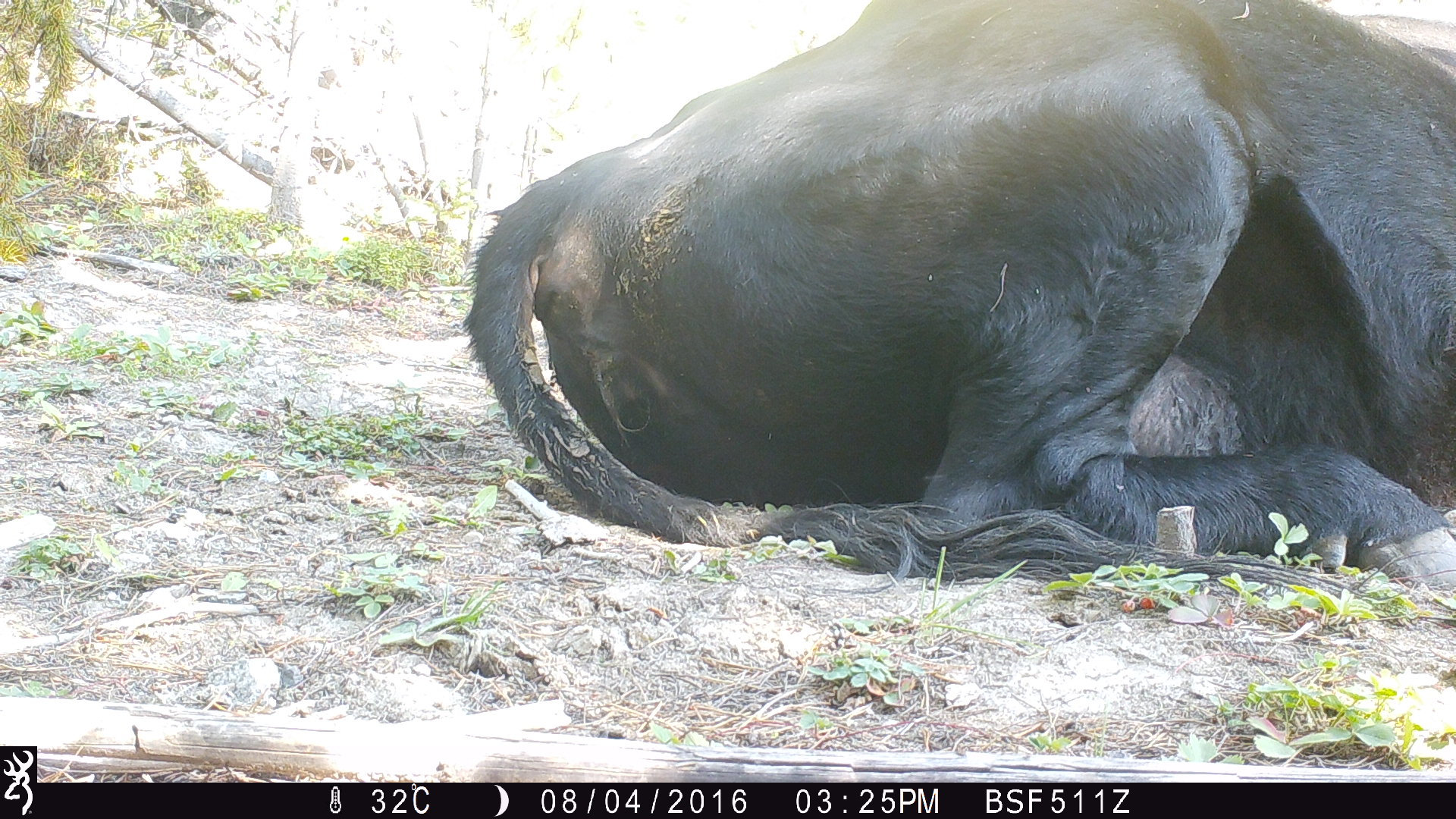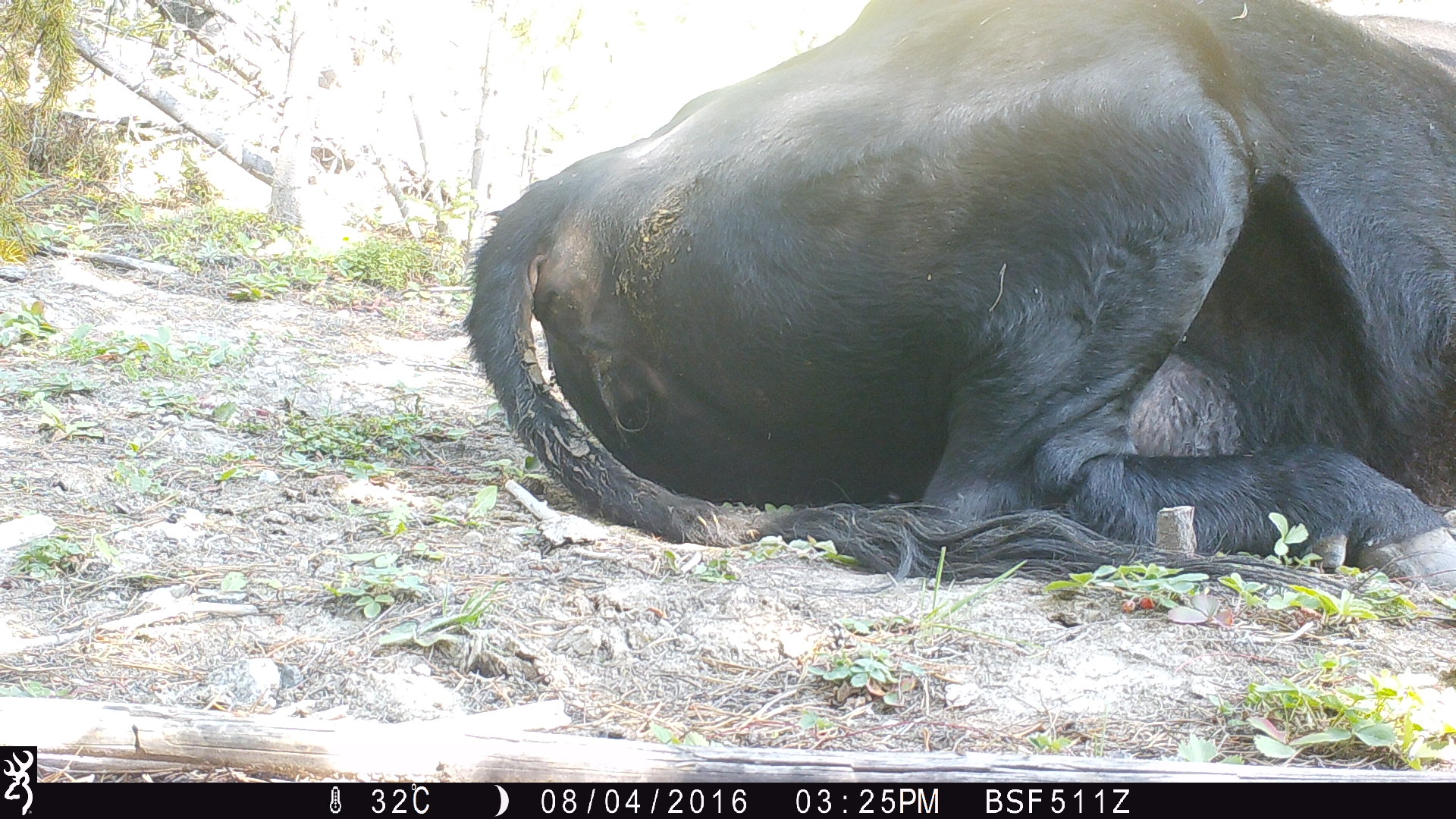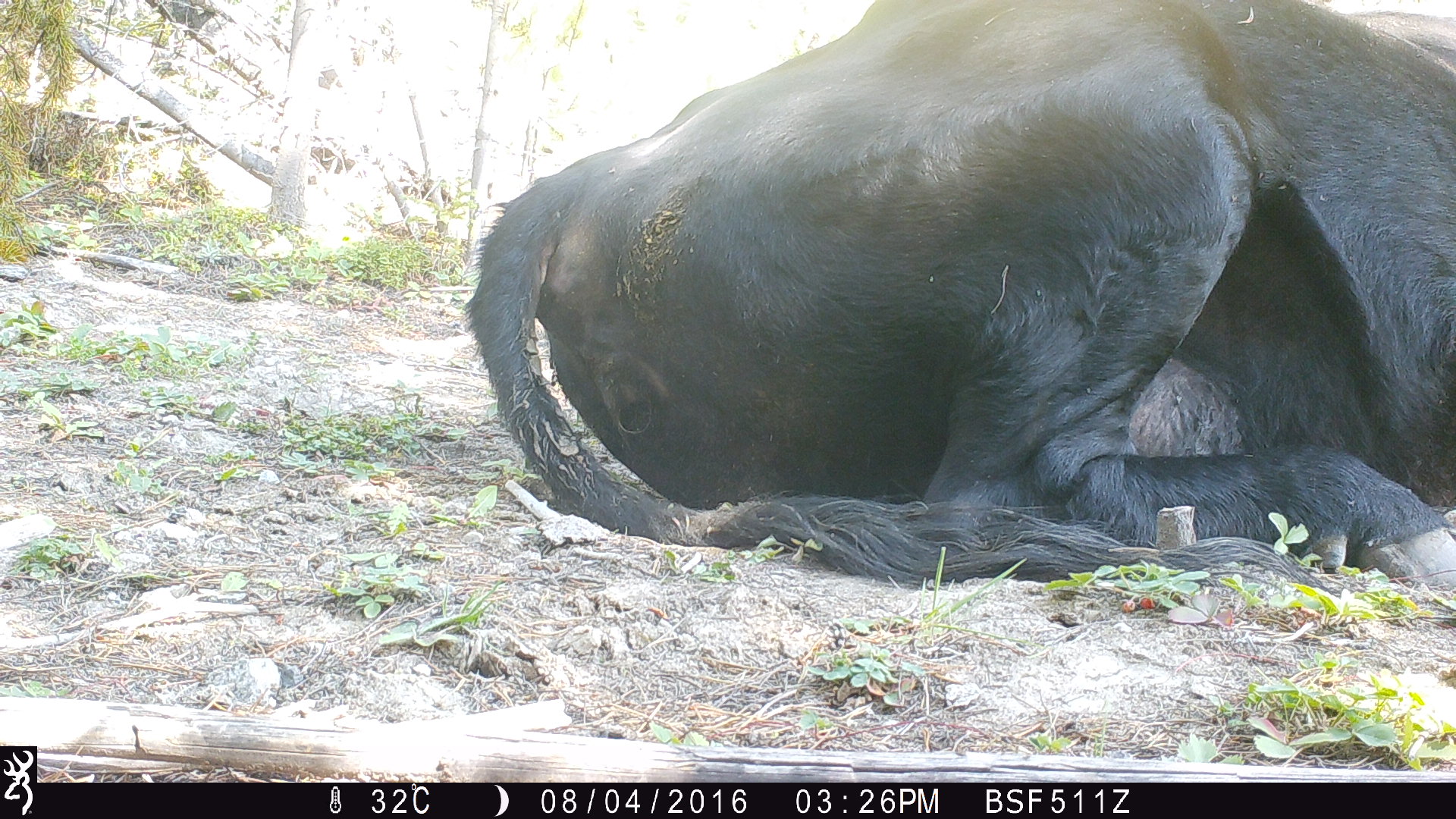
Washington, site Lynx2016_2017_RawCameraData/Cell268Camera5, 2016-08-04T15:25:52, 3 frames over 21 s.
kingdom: Animalia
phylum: Chordata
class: Mammalia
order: Artiodactyla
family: Bovidae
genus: Bos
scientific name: Bos taurus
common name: domestic cattle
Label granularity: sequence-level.